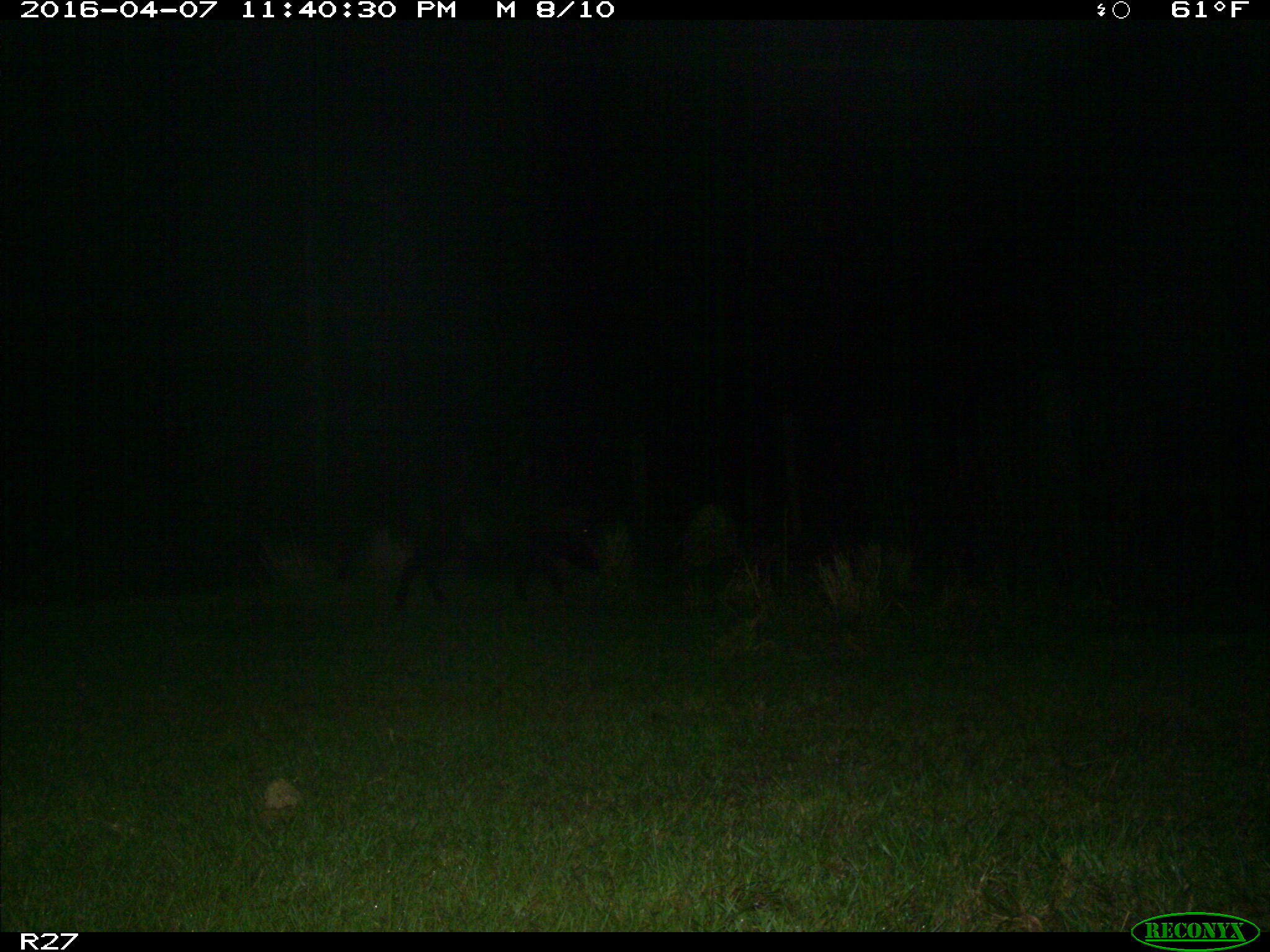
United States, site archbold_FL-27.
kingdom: Animalia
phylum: Chordata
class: Mammalia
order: Artiodactyla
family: Suidae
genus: Sus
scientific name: Sus scrofa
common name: wild boar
Sus scrofa (wild boar).